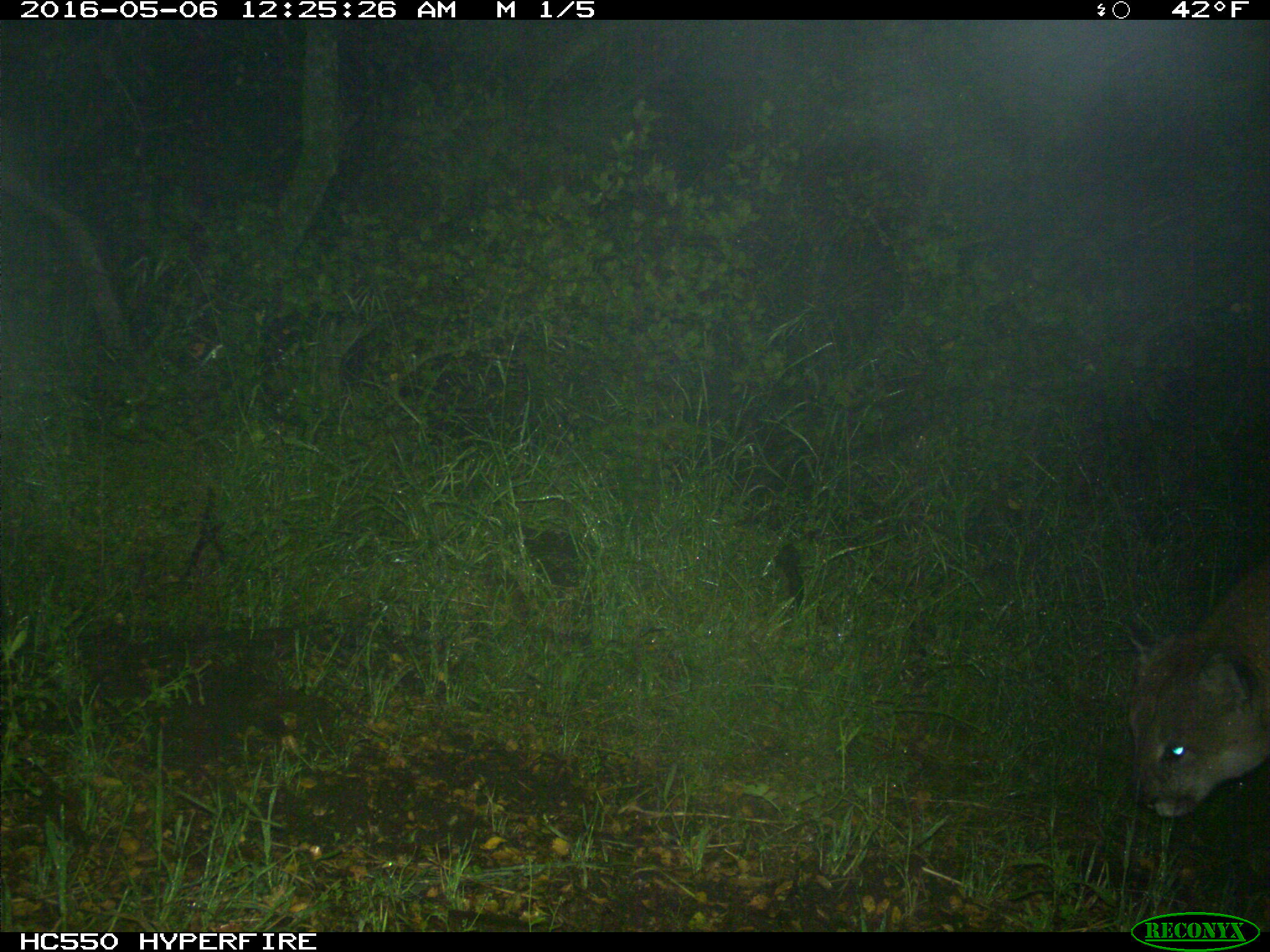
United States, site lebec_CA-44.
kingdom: Animalia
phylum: Chordata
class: Mammalia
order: Carnivora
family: Felidae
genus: Puma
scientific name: Puma concolor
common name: mountain lion